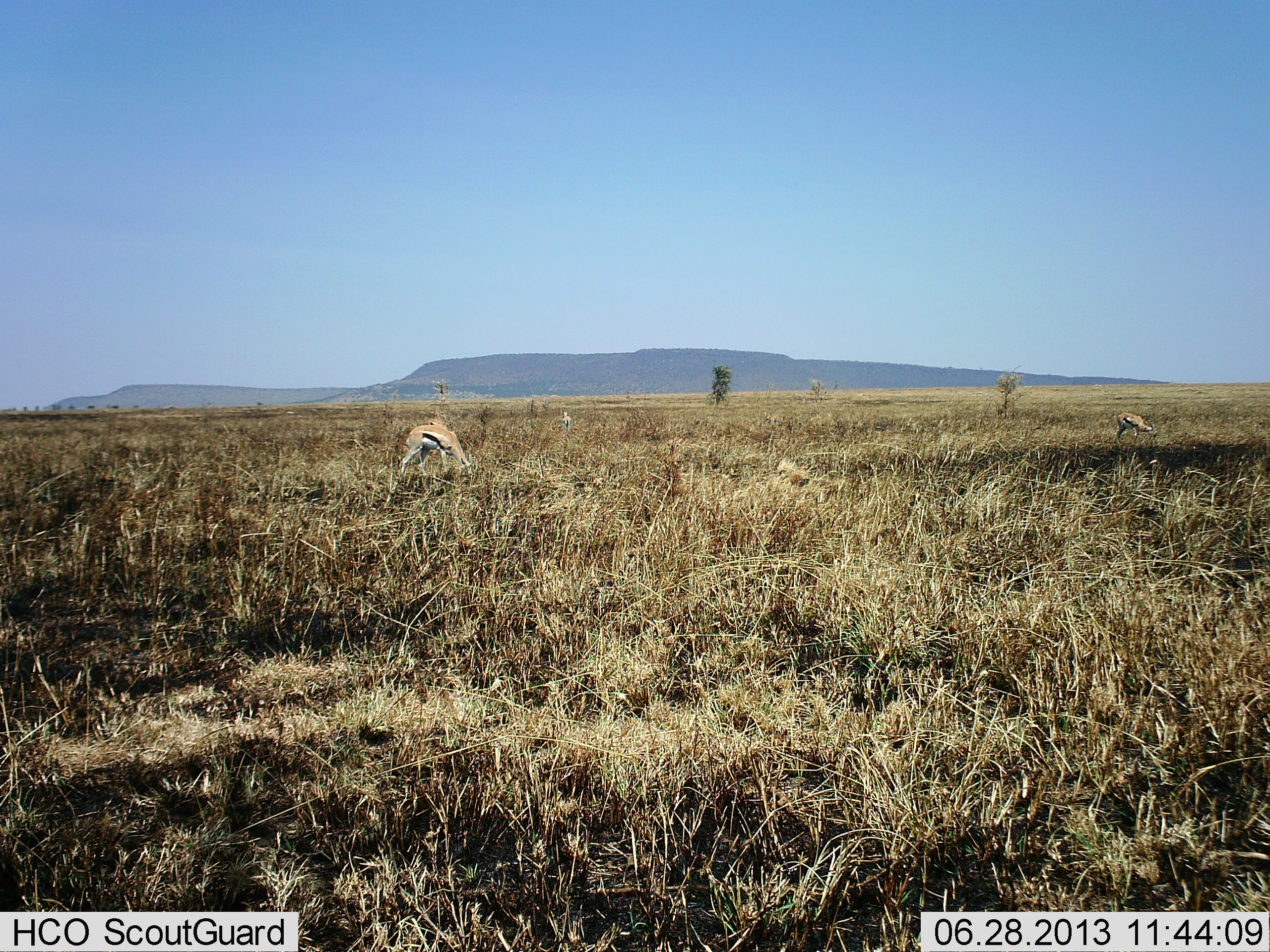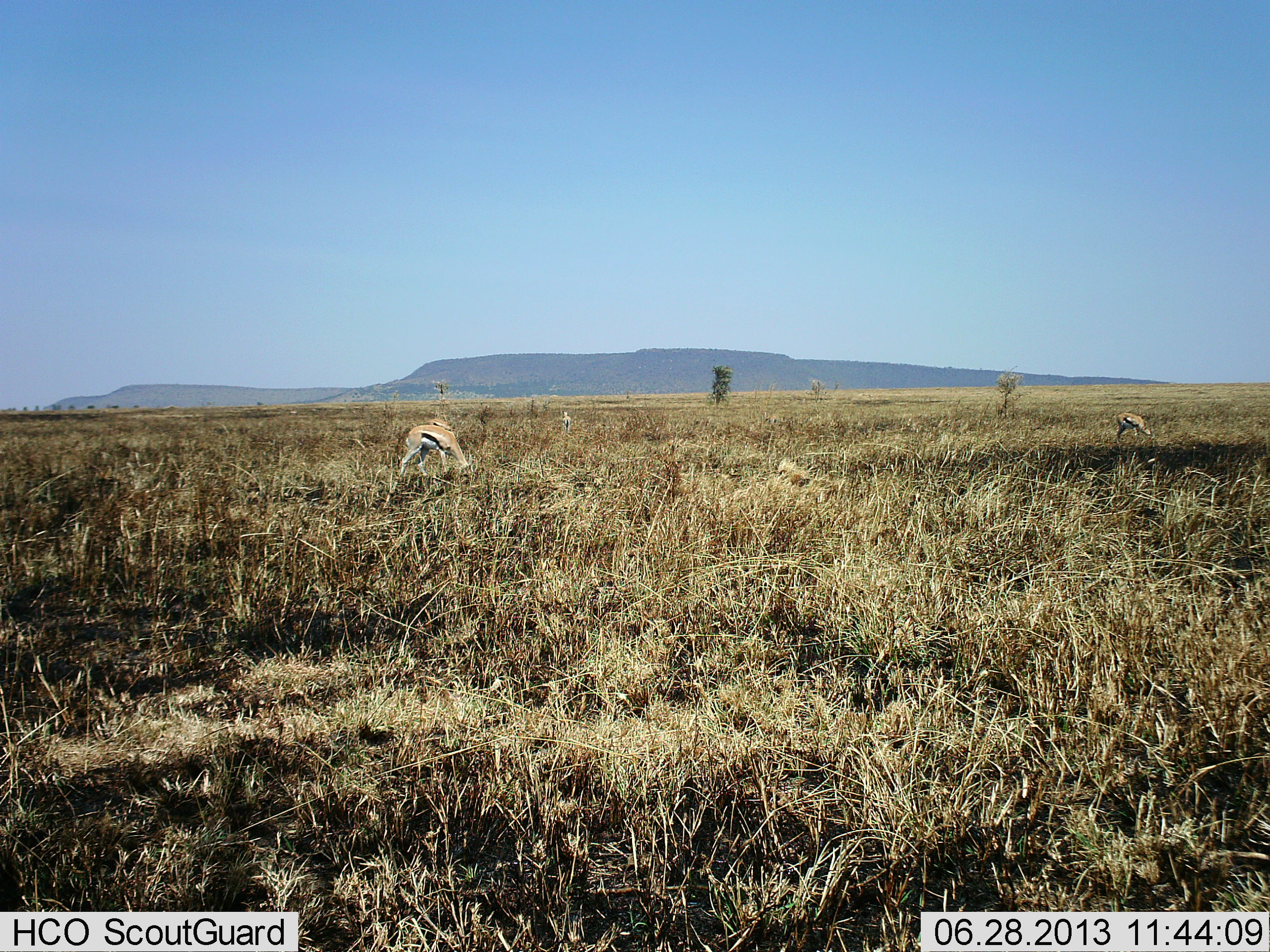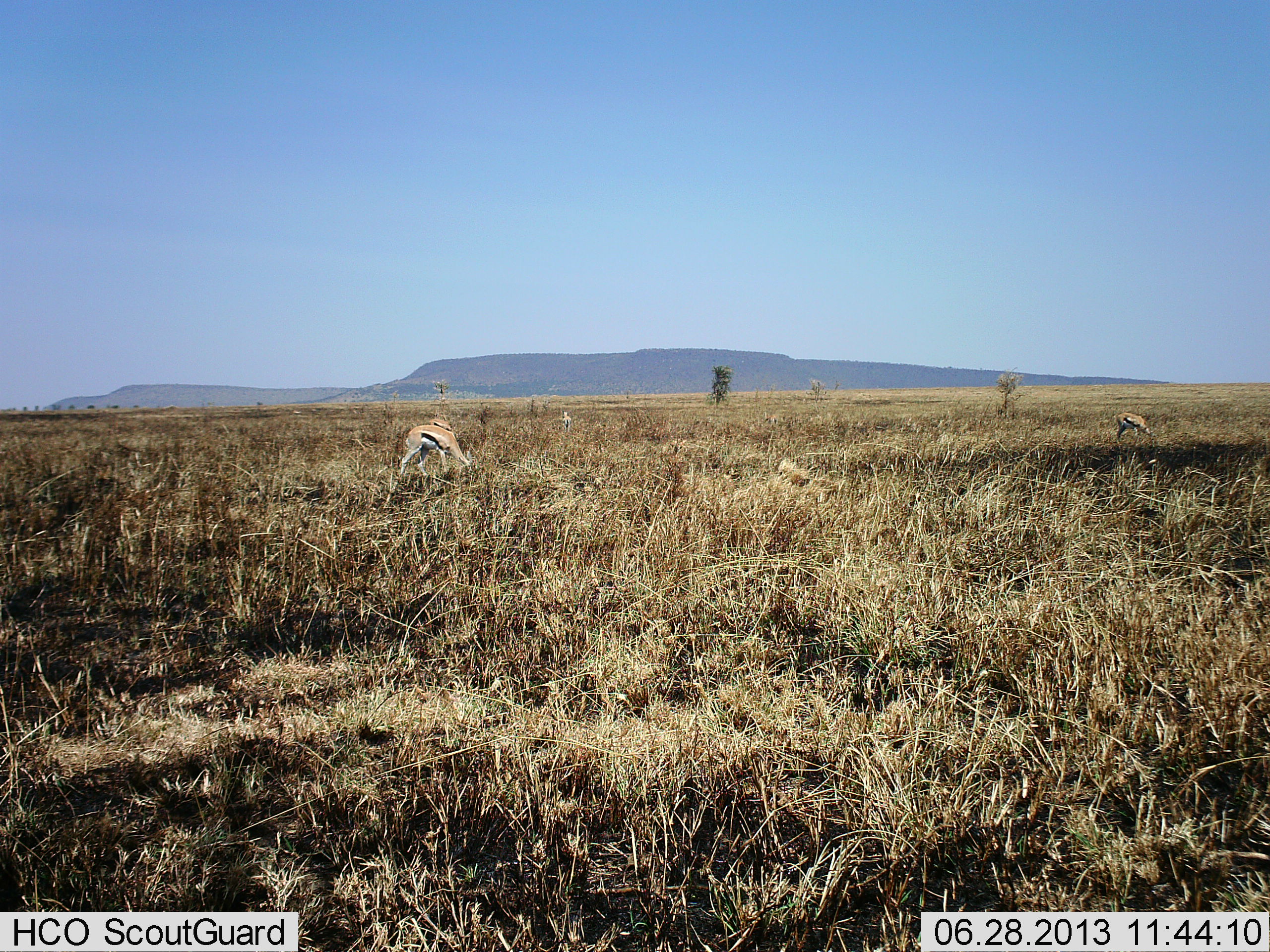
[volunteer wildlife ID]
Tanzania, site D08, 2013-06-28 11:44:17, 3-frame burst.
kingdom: Animalia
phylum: Chordata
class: Mammalia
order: Artiodactyla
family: Bovidae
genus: Eudorcas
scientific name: Eudorcas thomsonii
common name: thomson's gazelle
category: gazellethomsons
Gazellethomsons (thomson's gazelle) (Eudorcas thomsonii), count 3. Behavior (volunteer vote fractions): standing 17%, resting 0%, moving 6%, interacting 0%. Young present (vote fraction): 0%. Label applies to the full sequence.